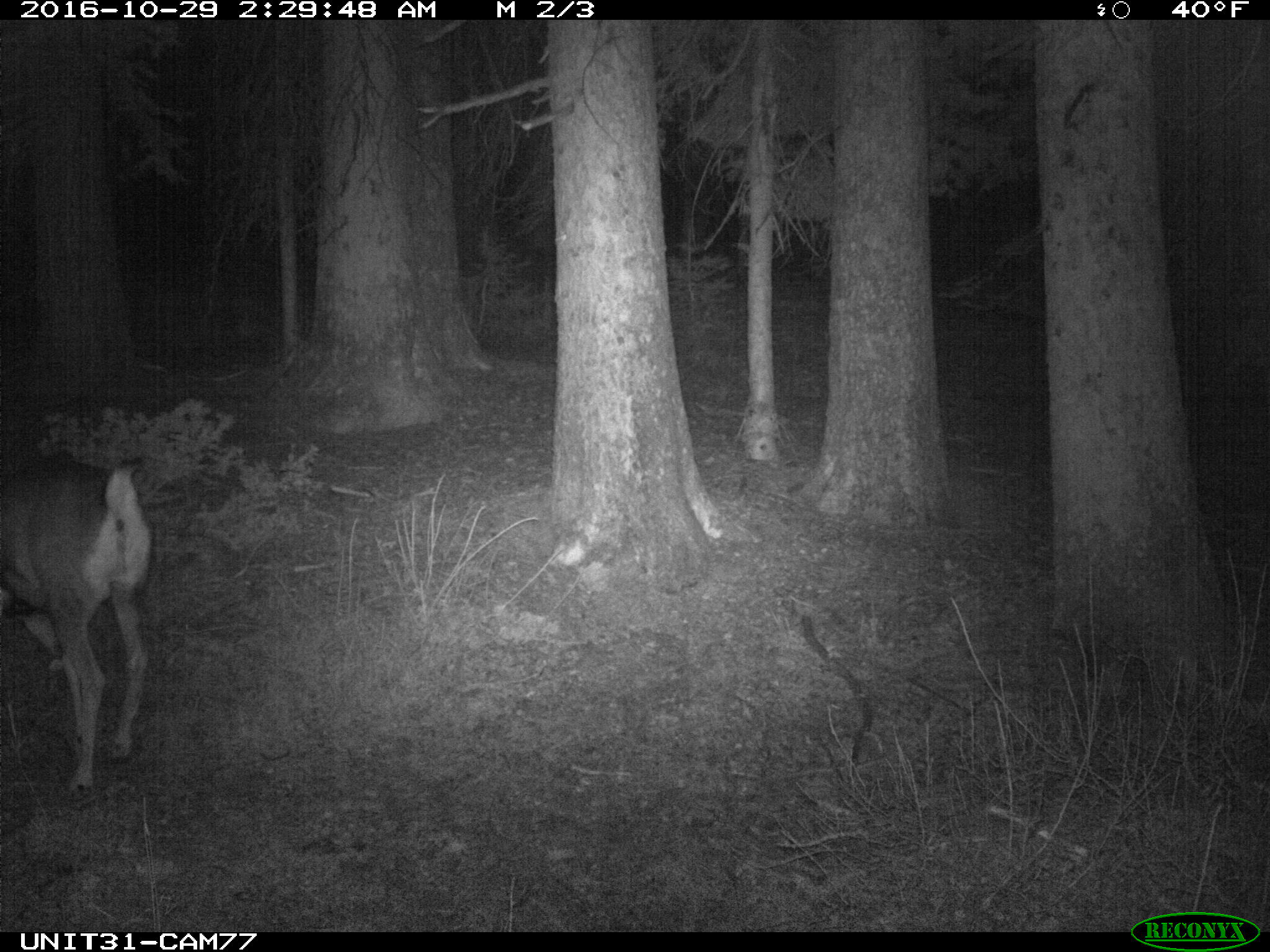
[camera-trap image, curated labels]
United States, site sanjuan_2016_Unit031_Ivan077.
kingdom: Animalia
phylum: Chordata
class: Mammalia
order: Artiodactyla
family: Cervidae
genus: Odocoileus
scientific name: Odocoileus hemionus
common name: mule deer